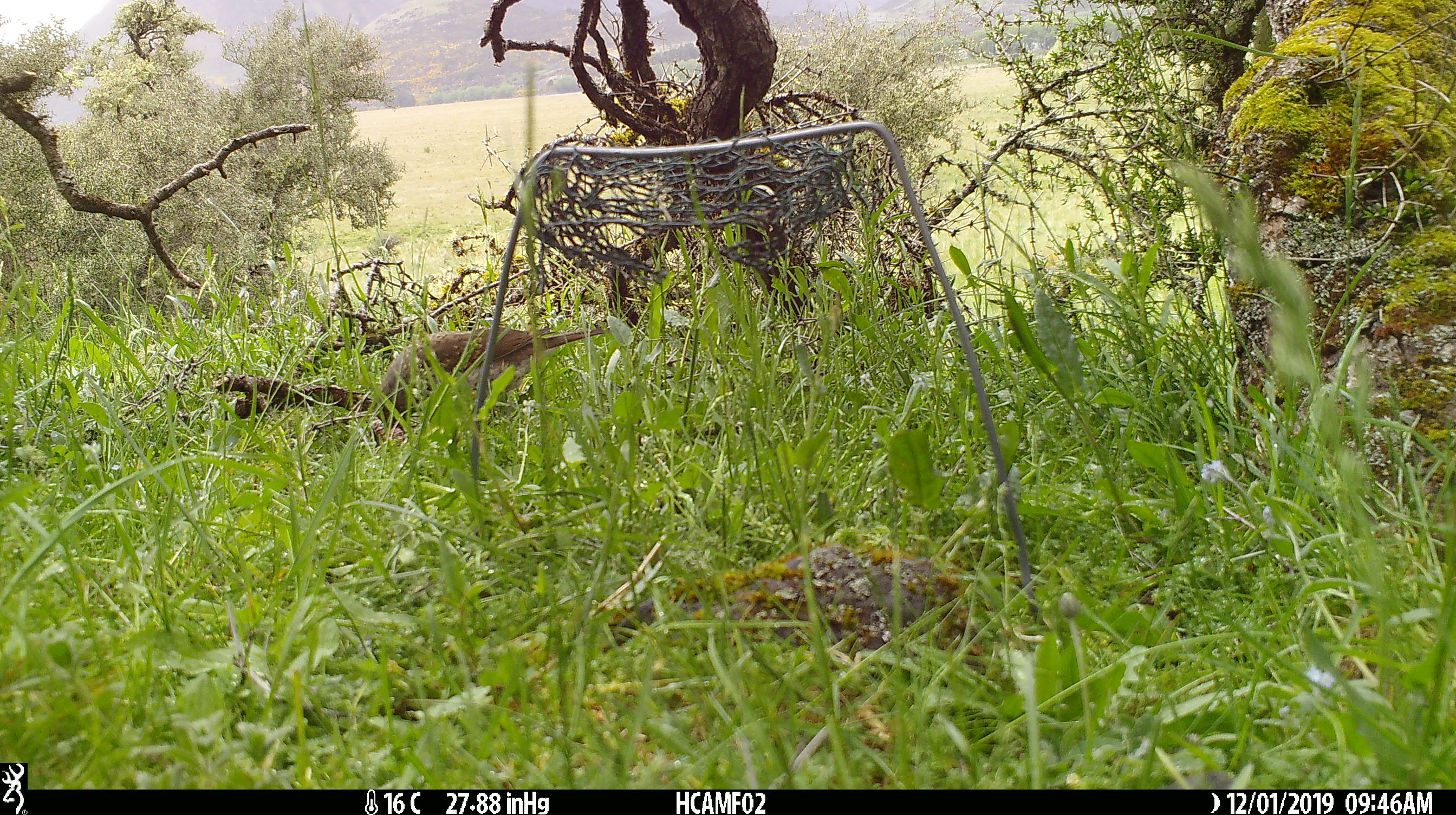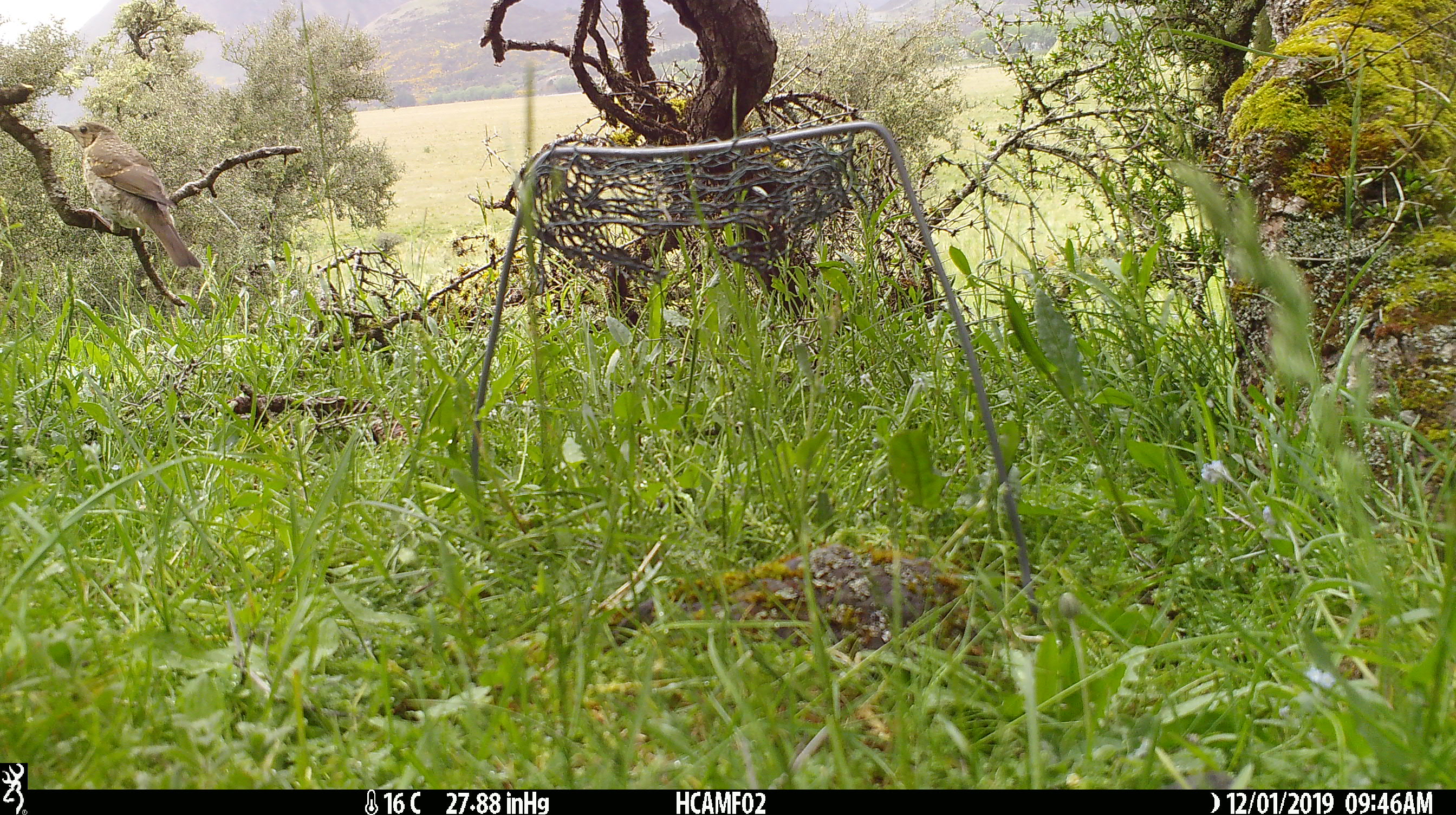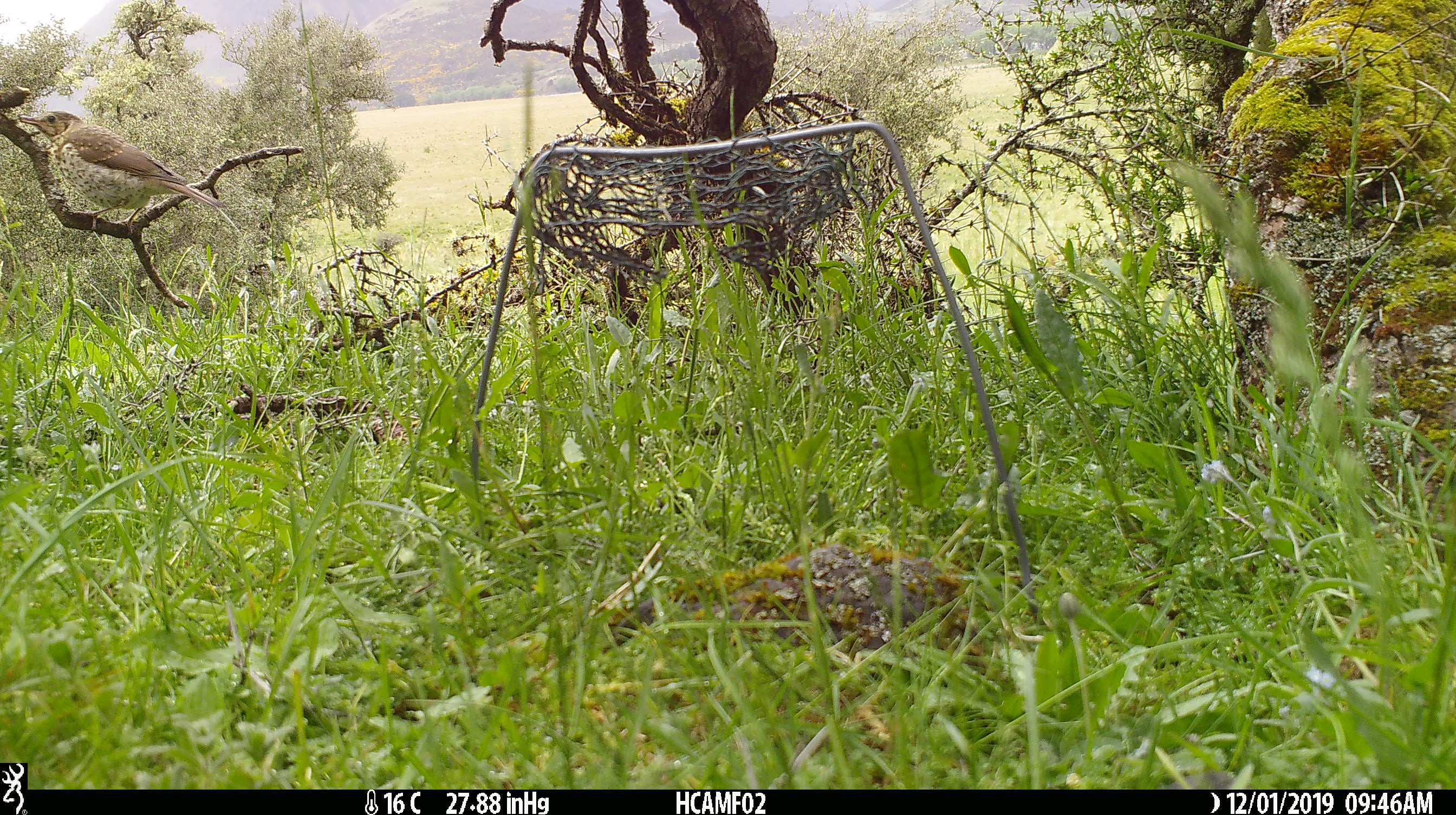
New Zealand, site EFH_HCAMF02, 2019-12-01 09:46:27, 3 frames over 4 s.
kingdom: Animalia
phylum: Chordata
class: Aves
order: Passeriformes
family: Turdidae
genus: Turdus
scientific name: Turdus philomelos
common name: song thrush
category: thrush